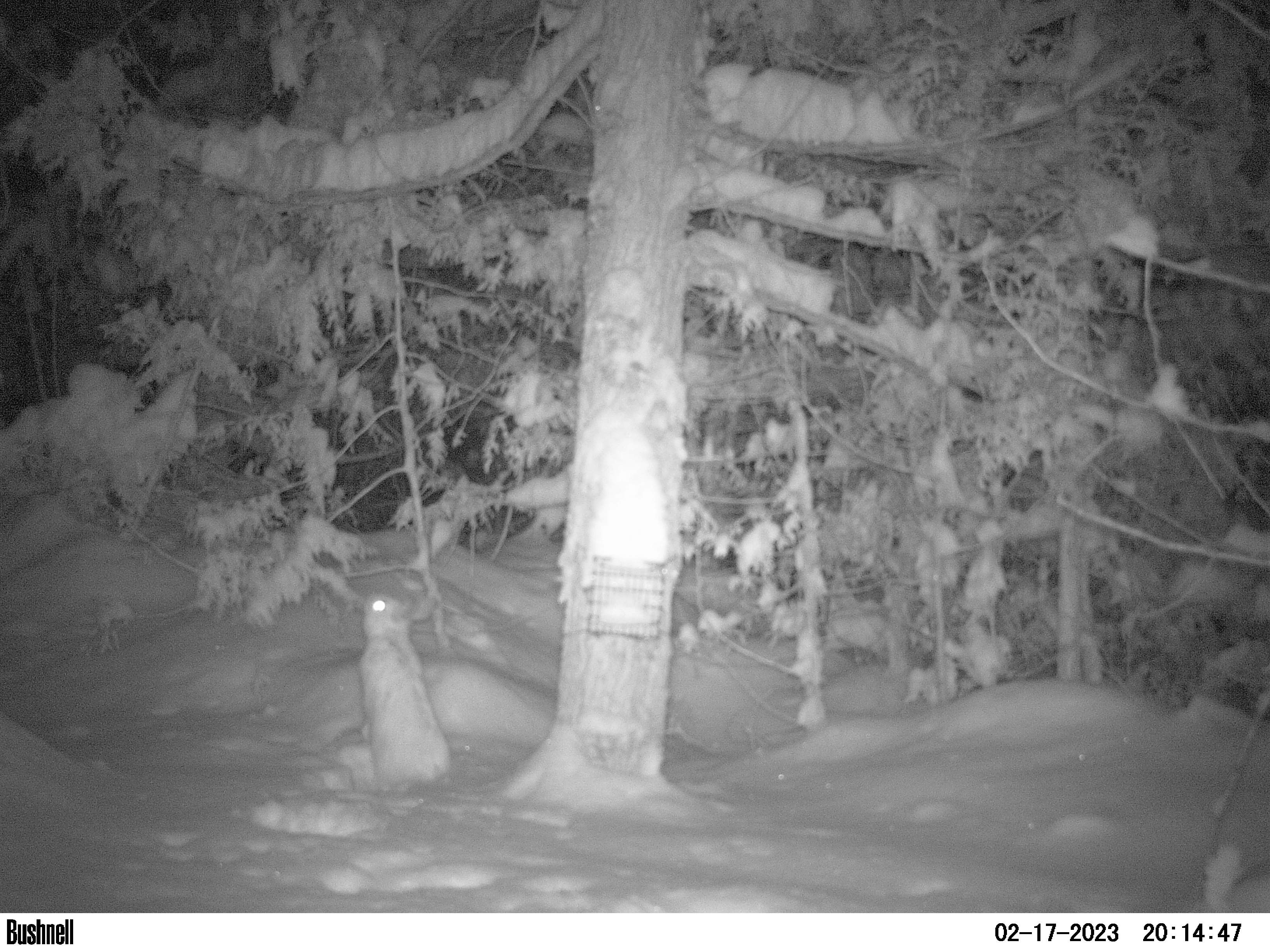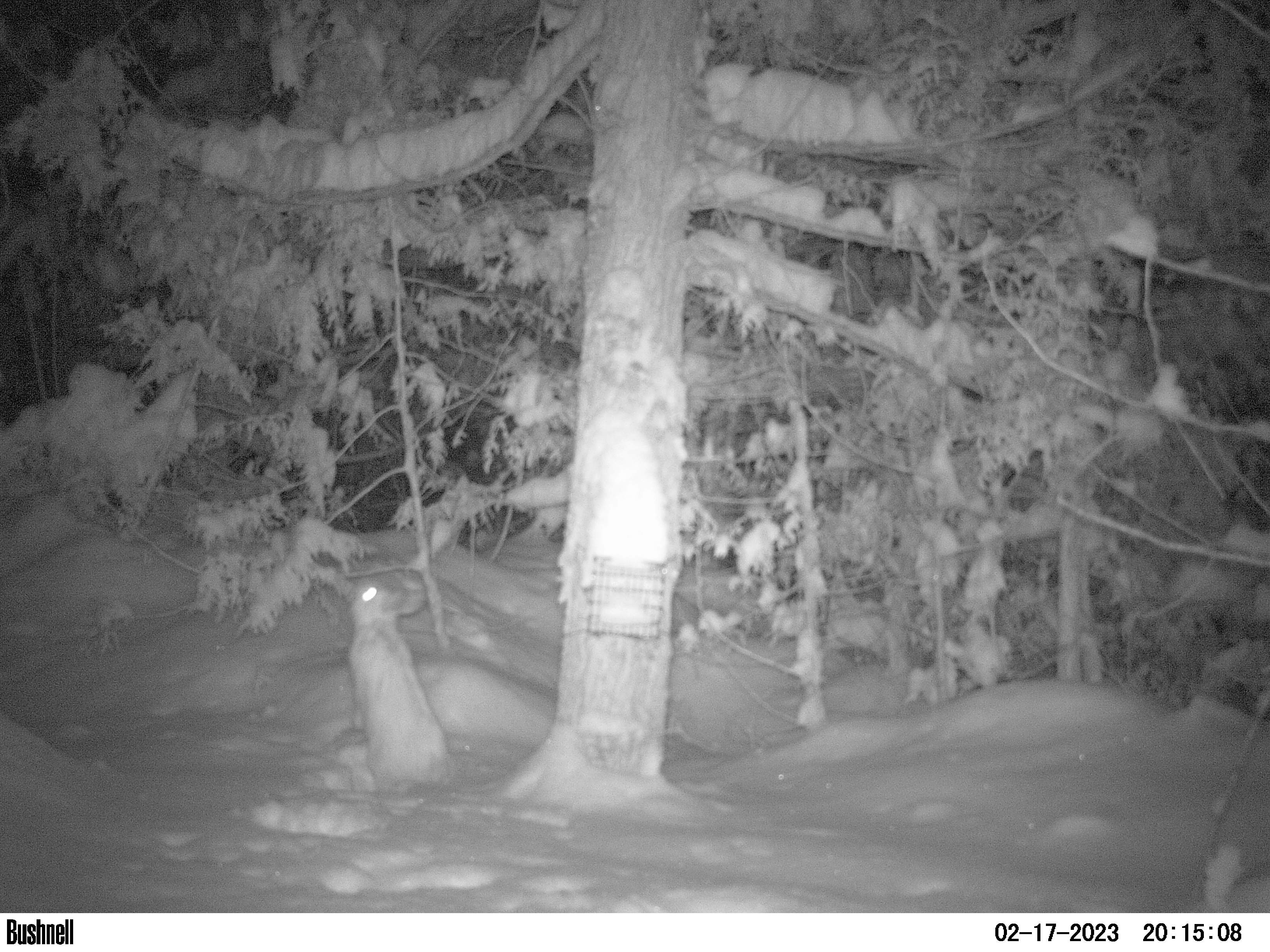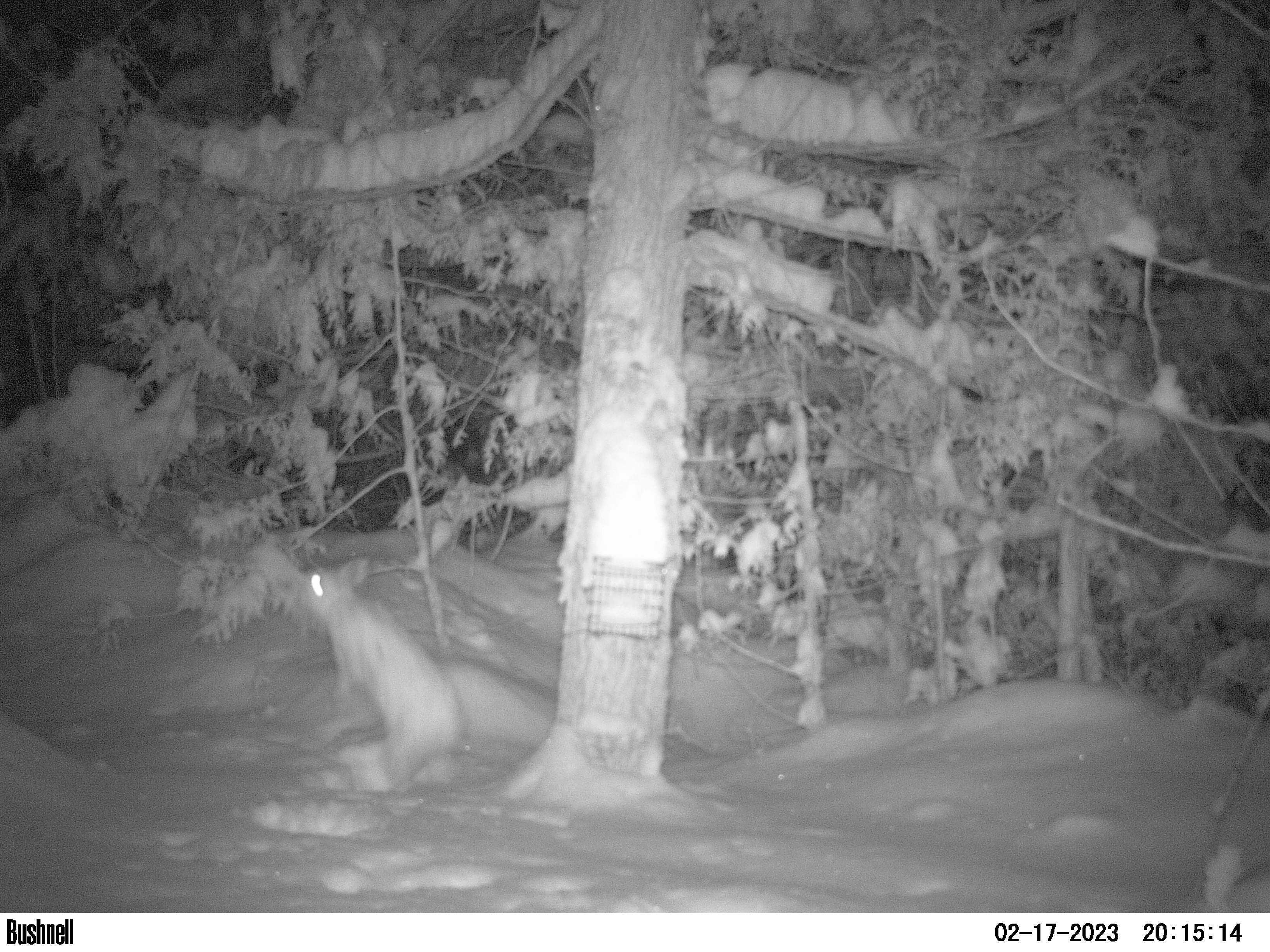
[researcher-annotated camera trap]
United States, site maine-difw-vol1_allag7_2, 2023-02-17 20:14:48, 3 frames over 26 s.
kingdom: Animalia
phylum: Chordata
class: Mammalia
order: Lagomorpha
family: Leporidae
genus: Lepus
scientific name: Lepus americanus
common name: snowshoe hare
Snowshoe hare (Lepus americanus).